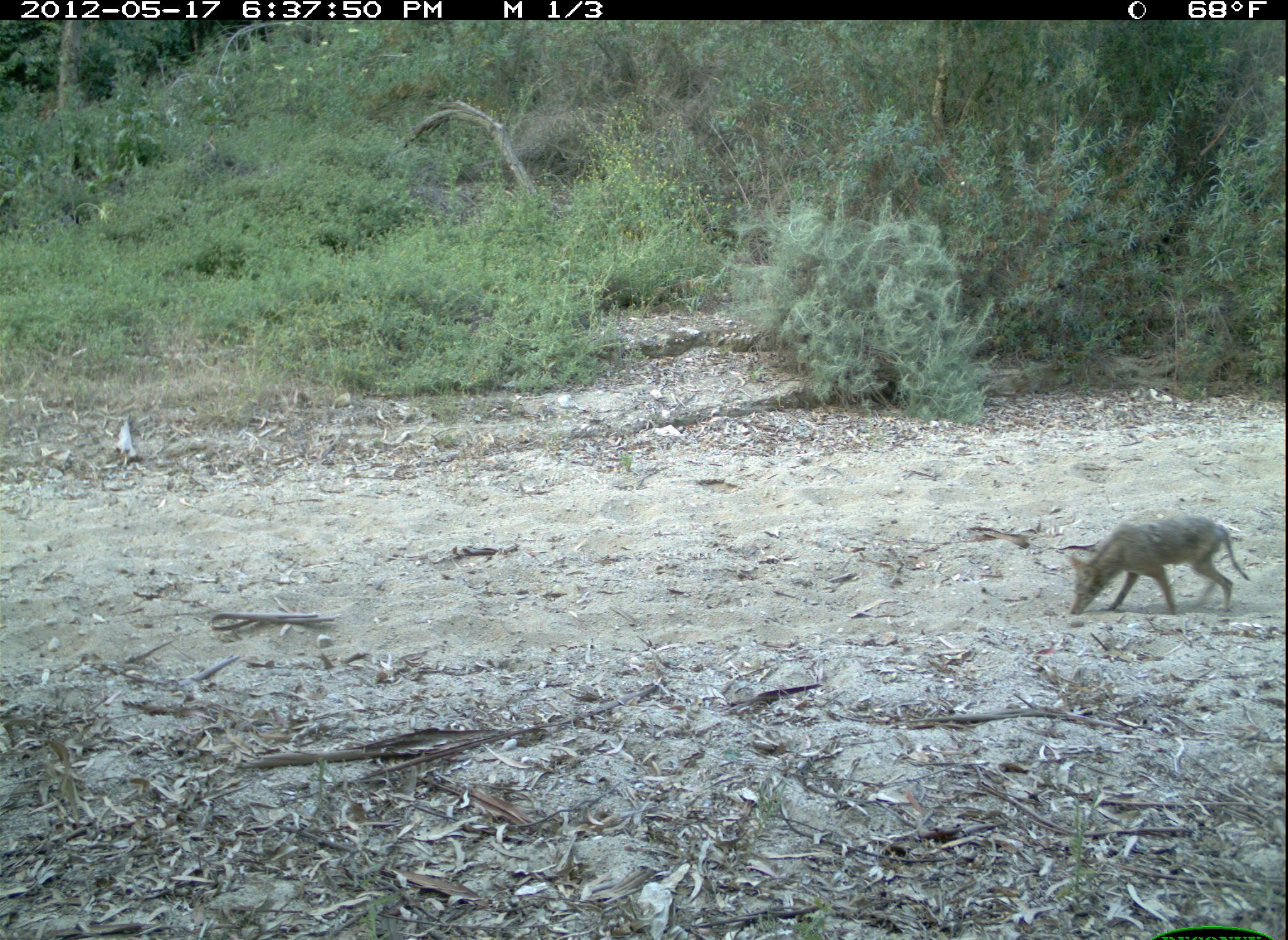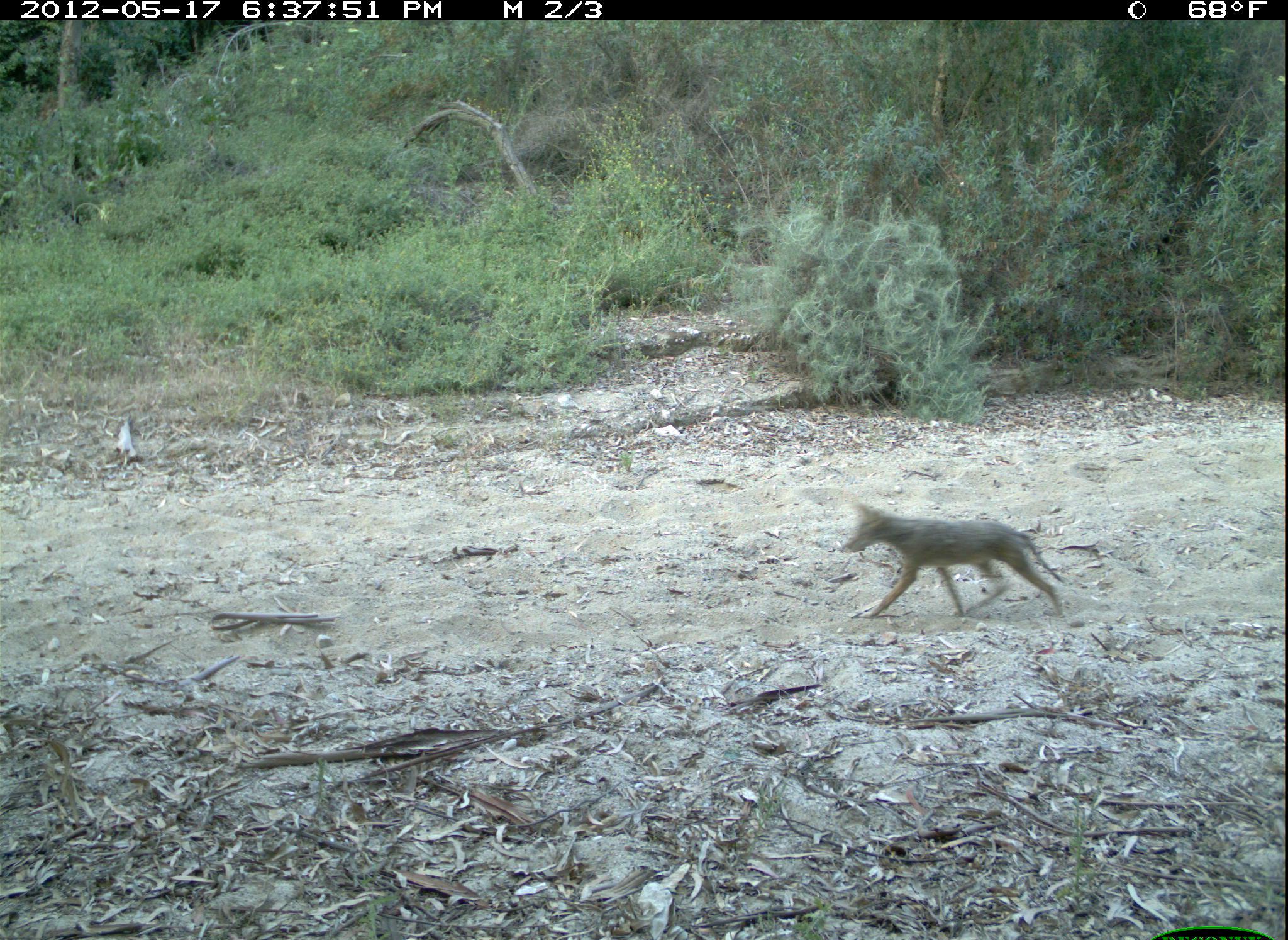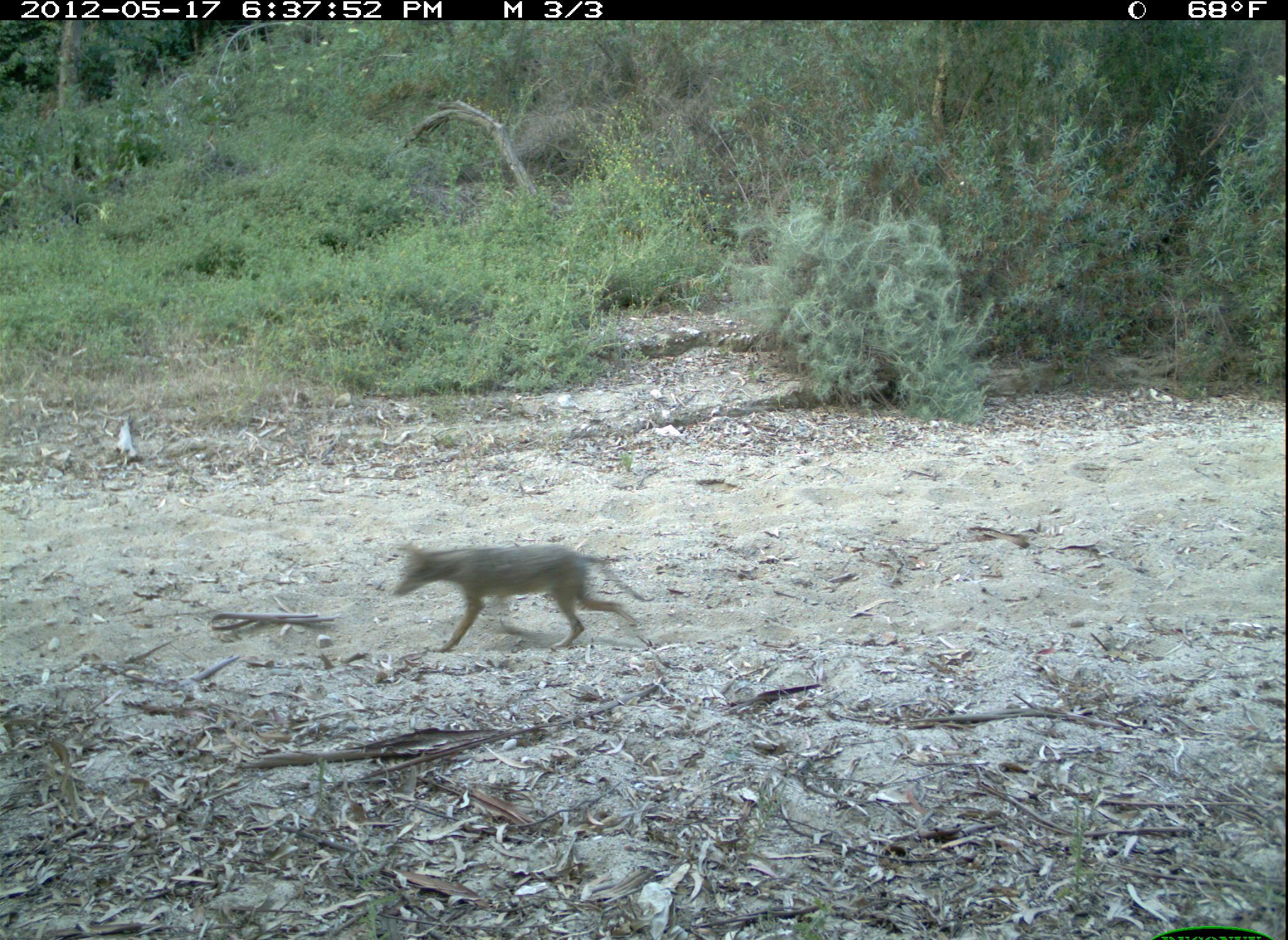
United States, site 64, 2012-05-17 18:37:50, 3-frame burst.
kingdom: Animalia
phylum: Chordata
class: Mammalia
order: Carnivora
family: Canidae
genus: Canis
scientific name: Canis latrans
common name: coyote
Coyote (Canis latrans).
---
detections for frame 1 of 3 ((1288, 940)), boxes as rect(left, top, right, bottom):
coyote: rect(1064, 515, 1250, 615)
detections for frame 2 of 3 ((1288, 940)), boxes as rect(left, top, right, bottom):
coyote: rect(839, 499, 1065, 621)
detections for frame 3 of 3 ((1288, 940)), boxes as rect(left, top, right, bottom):
coyote: rect(392, 540, 654, 655)